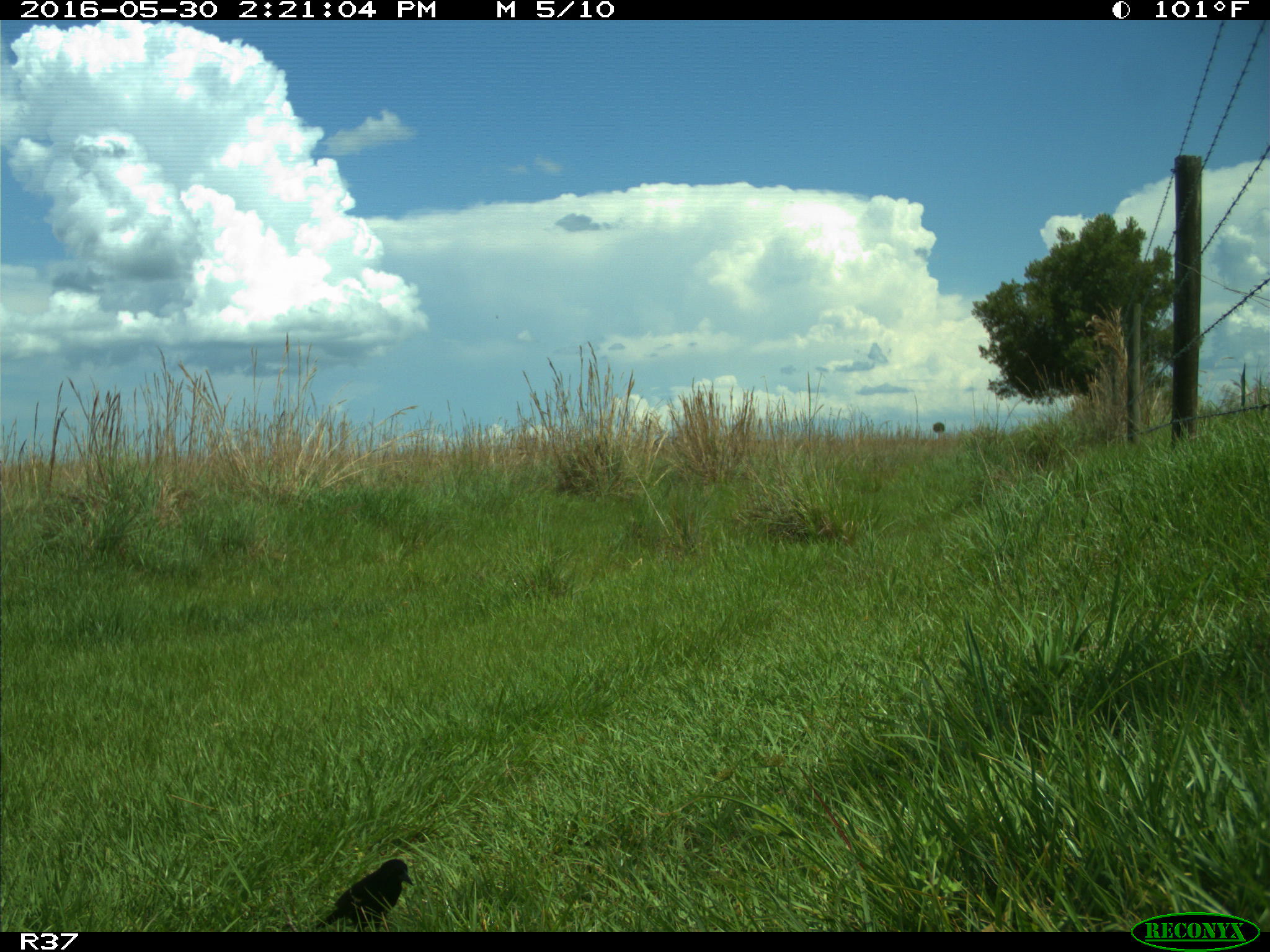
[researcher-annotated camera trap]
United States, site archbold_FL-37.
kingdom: Animalia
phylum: Chordata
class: Aves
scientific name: Aves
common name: birds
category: unidentified bird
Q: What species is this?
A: Unidentified bird (birds) (Aves).